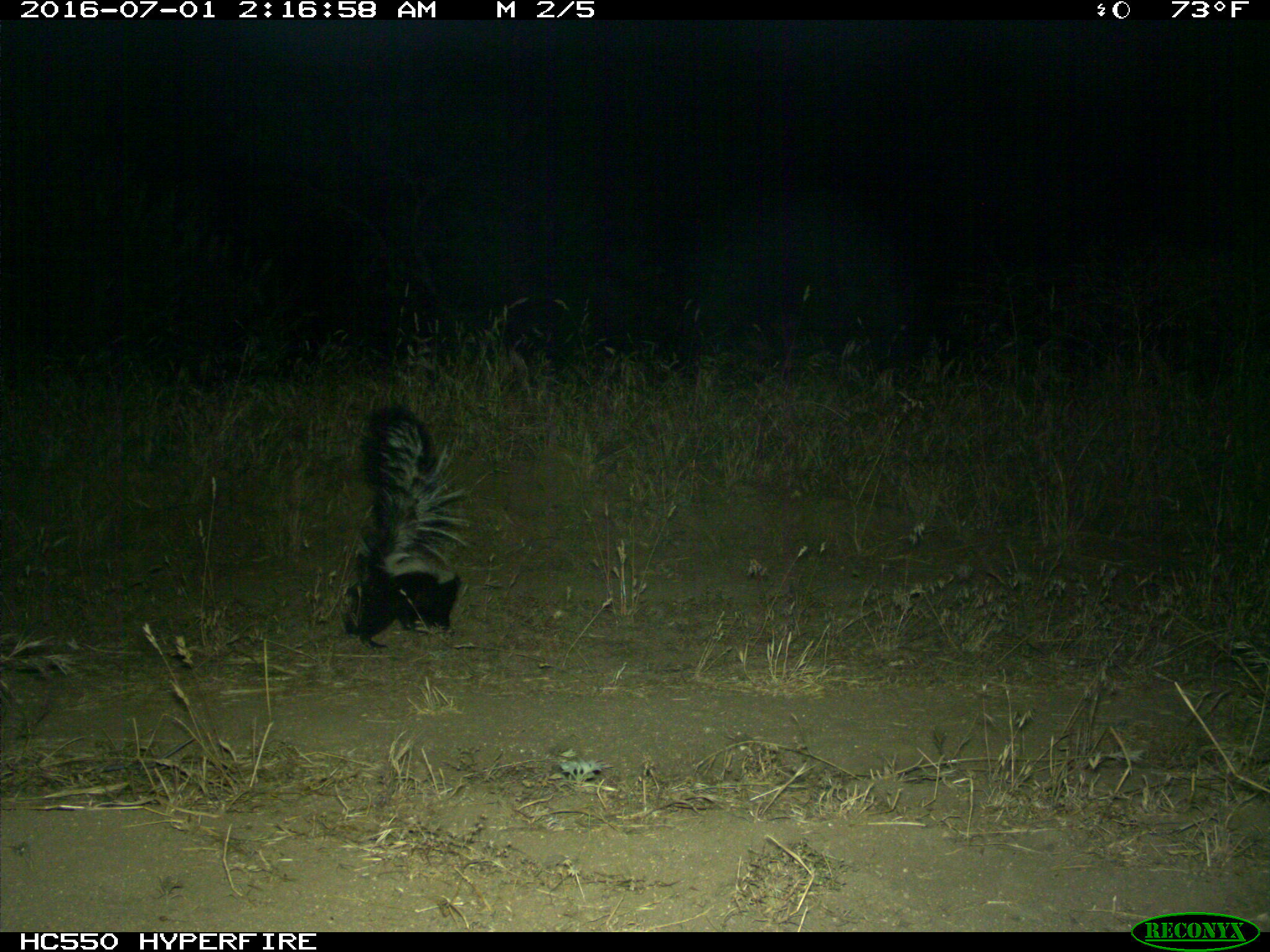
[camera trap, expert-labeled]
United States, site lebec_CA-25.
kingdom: Animalia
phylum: Chordata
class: Mammalia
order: Carnivora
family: Mephitidae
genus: Mephitis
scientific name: Mephitis mephitis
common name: striped skunk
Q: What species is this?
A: Mephitis mephitis (striped skunk).